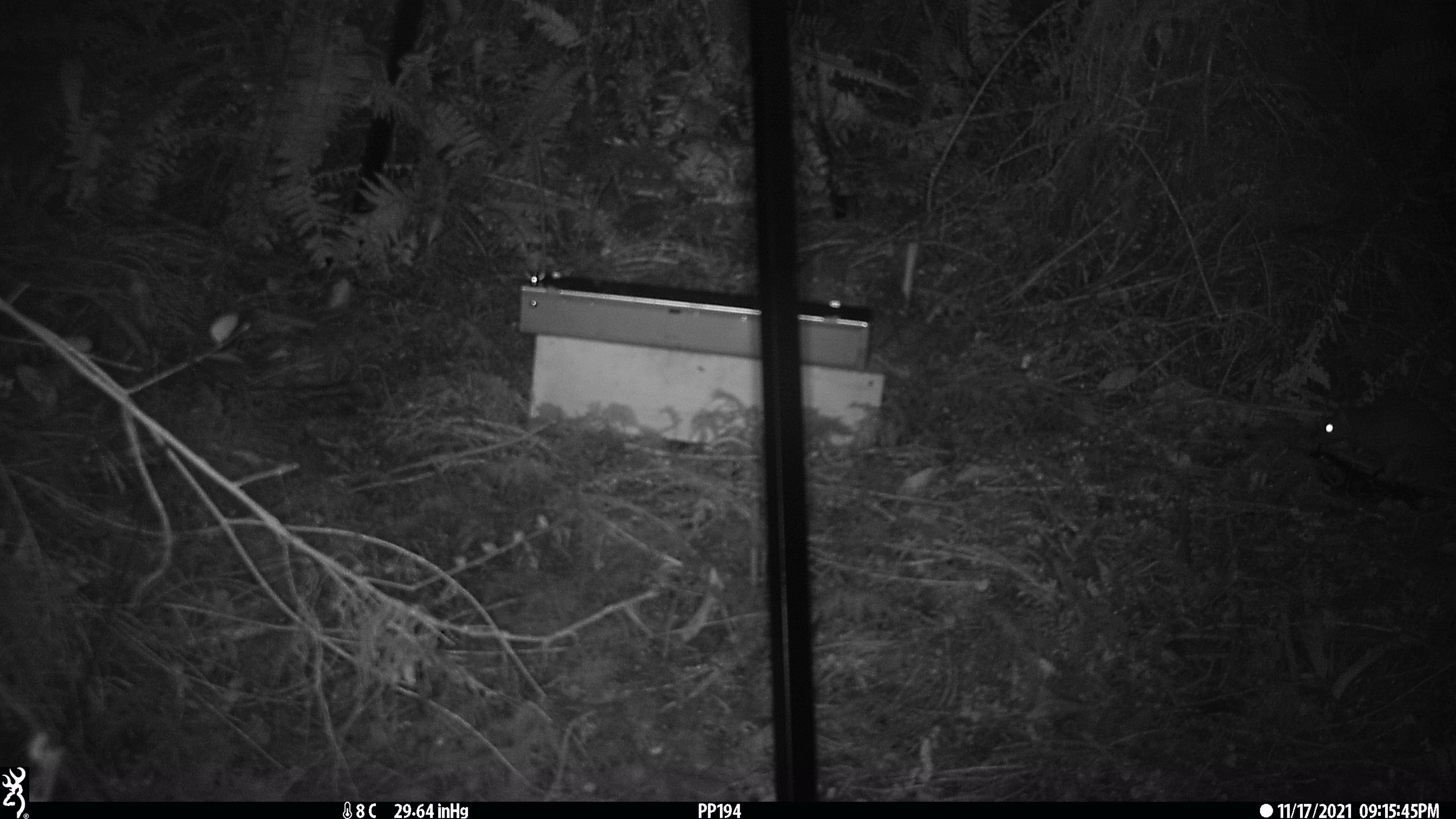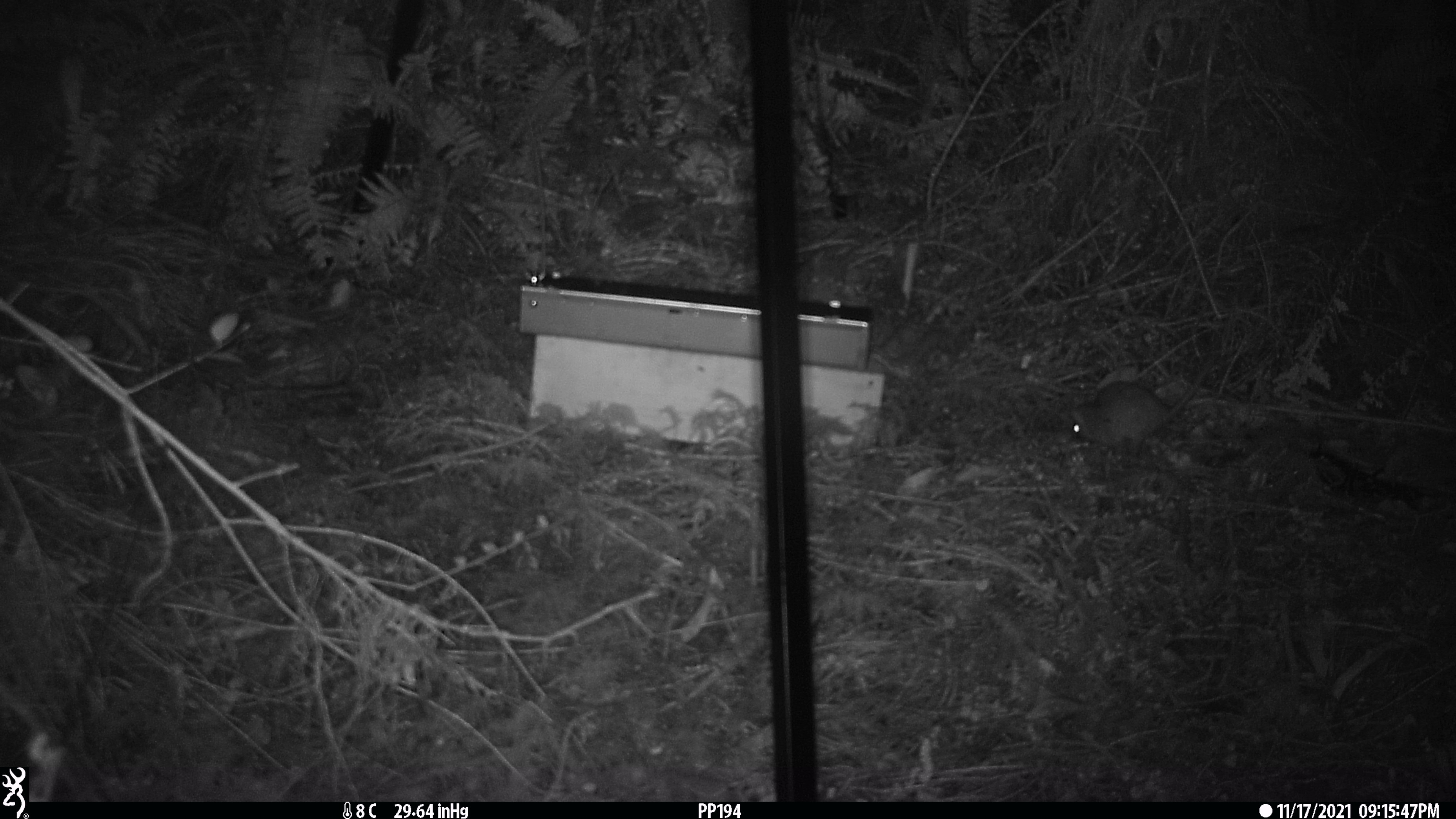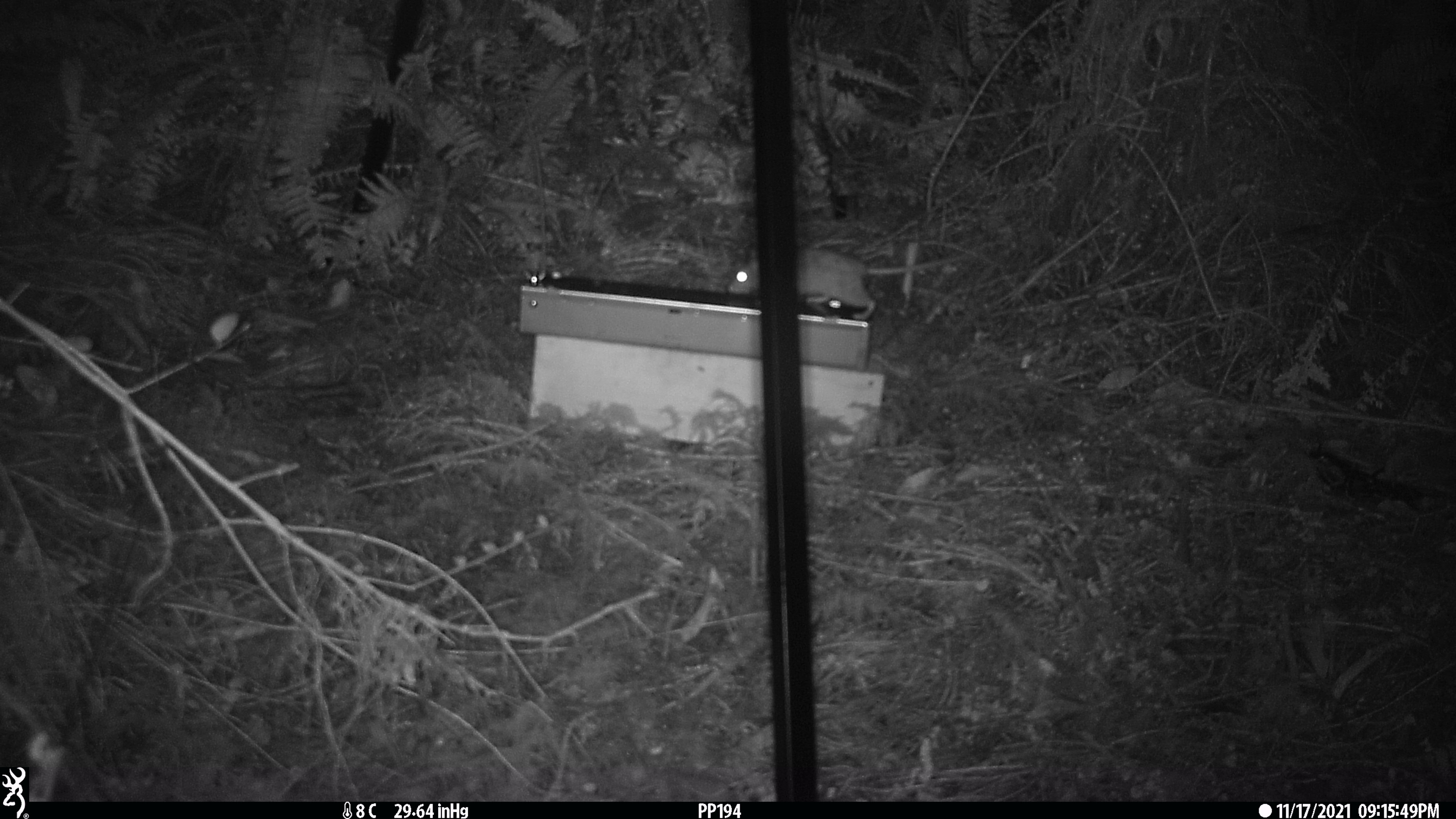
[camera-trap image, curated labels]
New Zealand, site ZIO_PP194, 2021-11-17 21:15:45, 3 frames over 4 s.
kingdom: Animalia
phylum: Chordata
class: Mammalia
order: Rodentia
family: Muridae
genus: Rattus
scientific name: Rattus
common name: rat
Rat (Rattus).